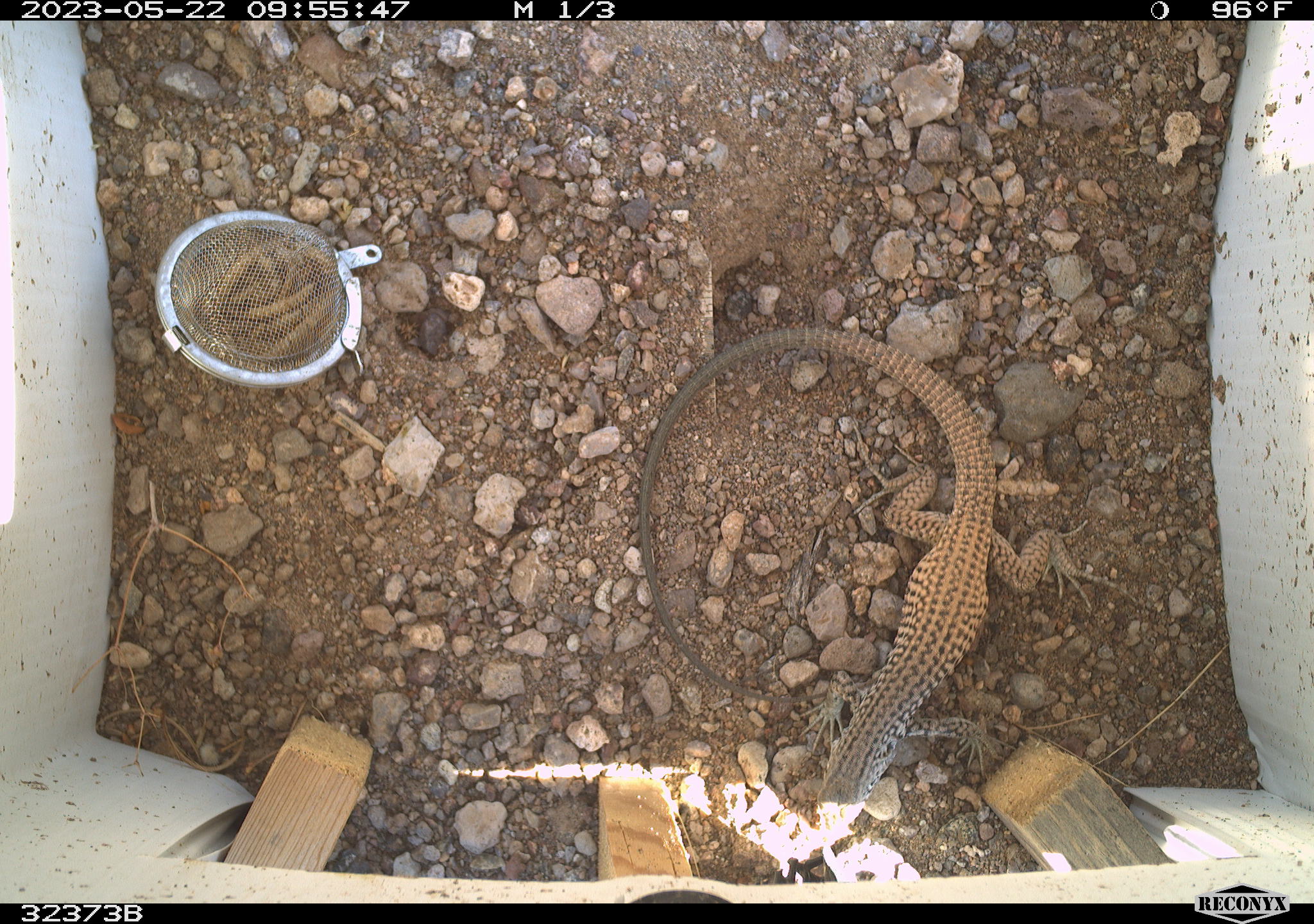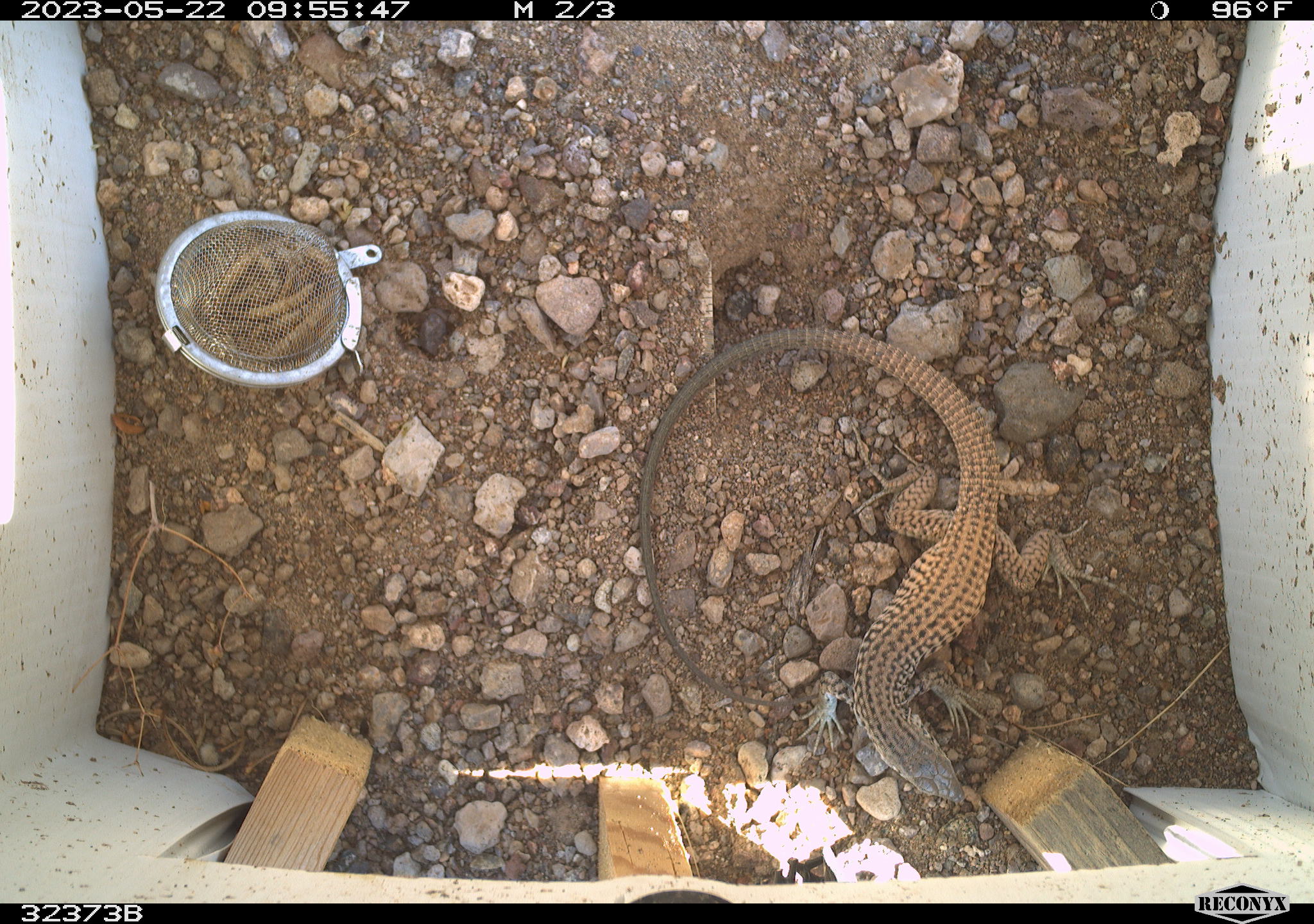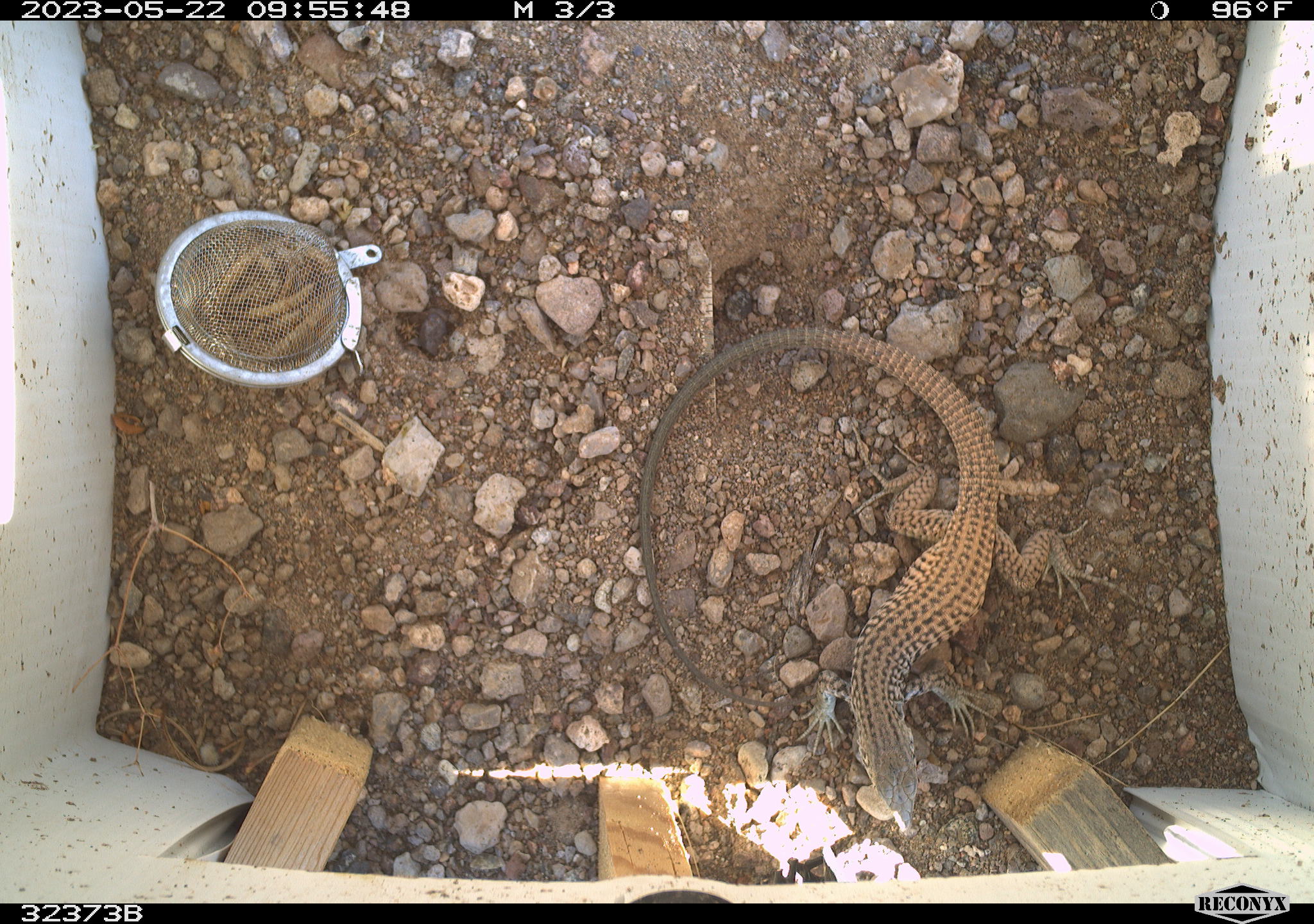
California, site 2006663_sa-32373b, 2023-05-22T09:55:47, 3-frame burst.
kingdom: Animalia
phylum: Chordata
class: Reptilia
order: Squamata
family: Teiidae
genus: Aspidoscelis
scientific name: Aspidoscelis tigris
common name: western whiptail